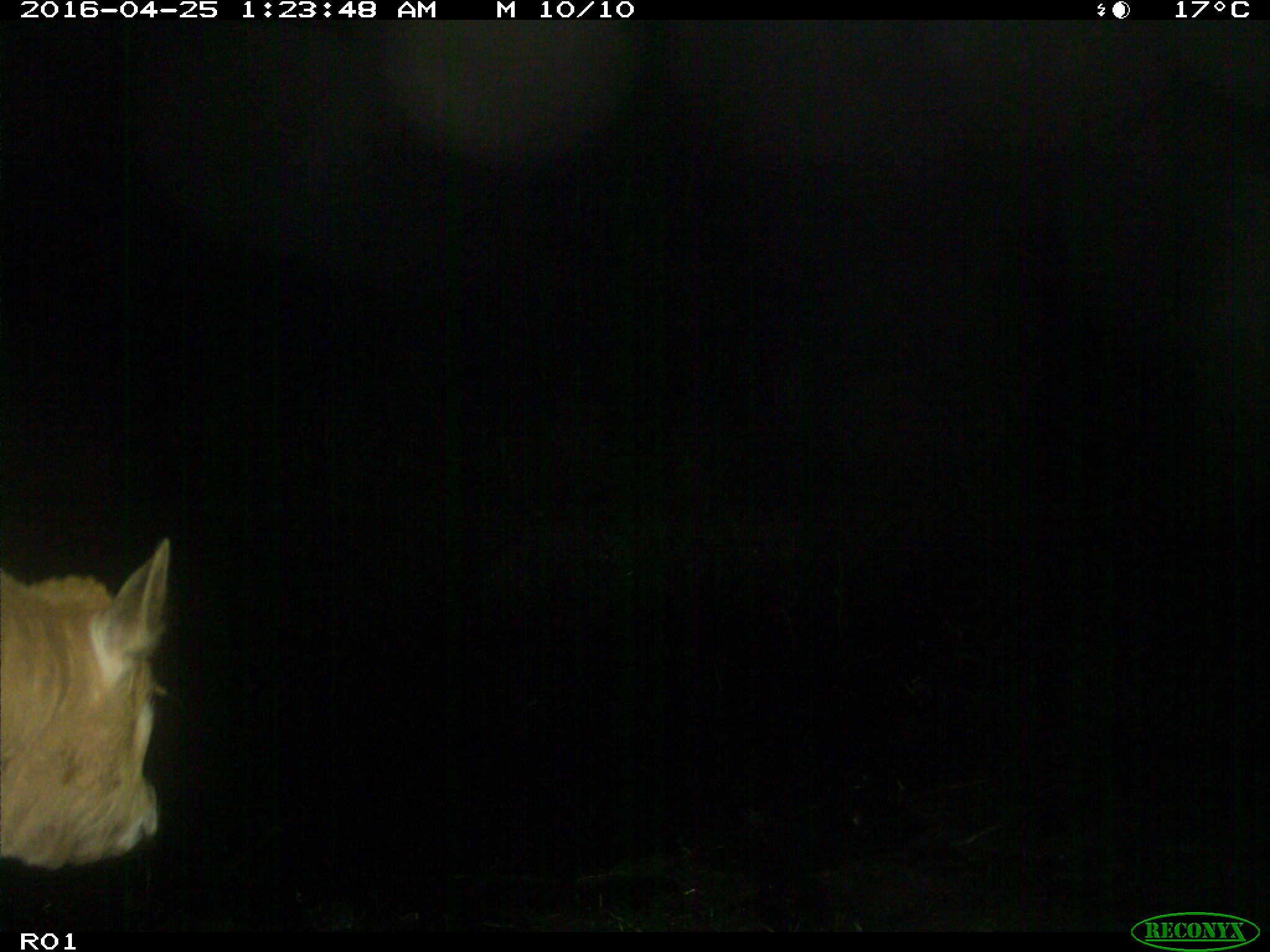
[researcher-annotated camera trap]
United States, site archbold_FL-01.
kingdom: Animalia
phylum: Chordata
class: Mammalia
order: Artiodactyla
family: Bovidae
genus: Bos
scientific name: Bos taurus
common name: domestic cow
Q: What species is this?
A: Bos taurus (domestic cow).